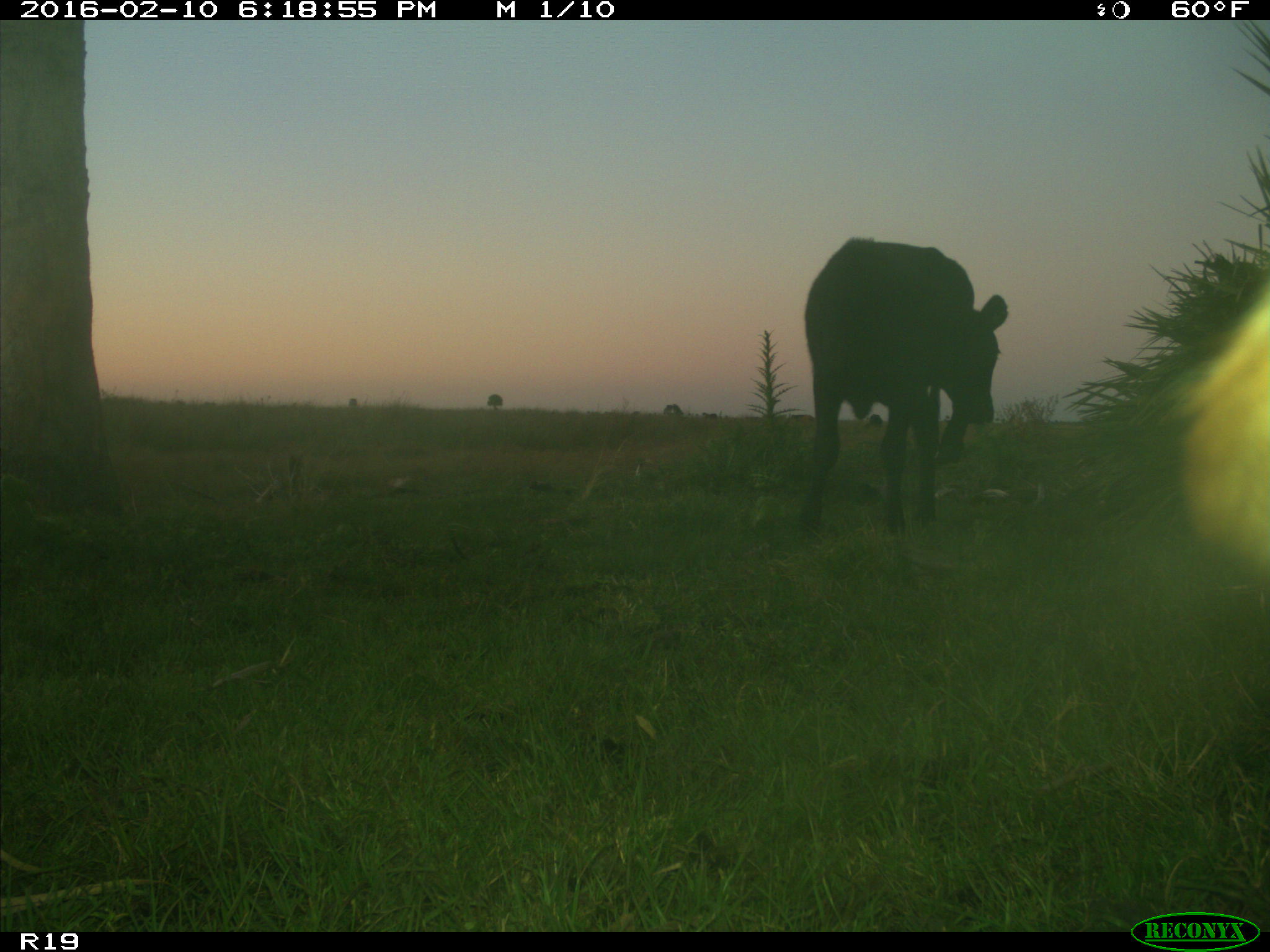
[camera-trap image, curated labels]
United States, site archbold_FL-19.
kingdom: Animalia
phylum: Chordata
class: Mammalia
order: Artiodactyla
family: Bovidae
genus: Bos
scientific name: Bos taurus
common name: domestic cow